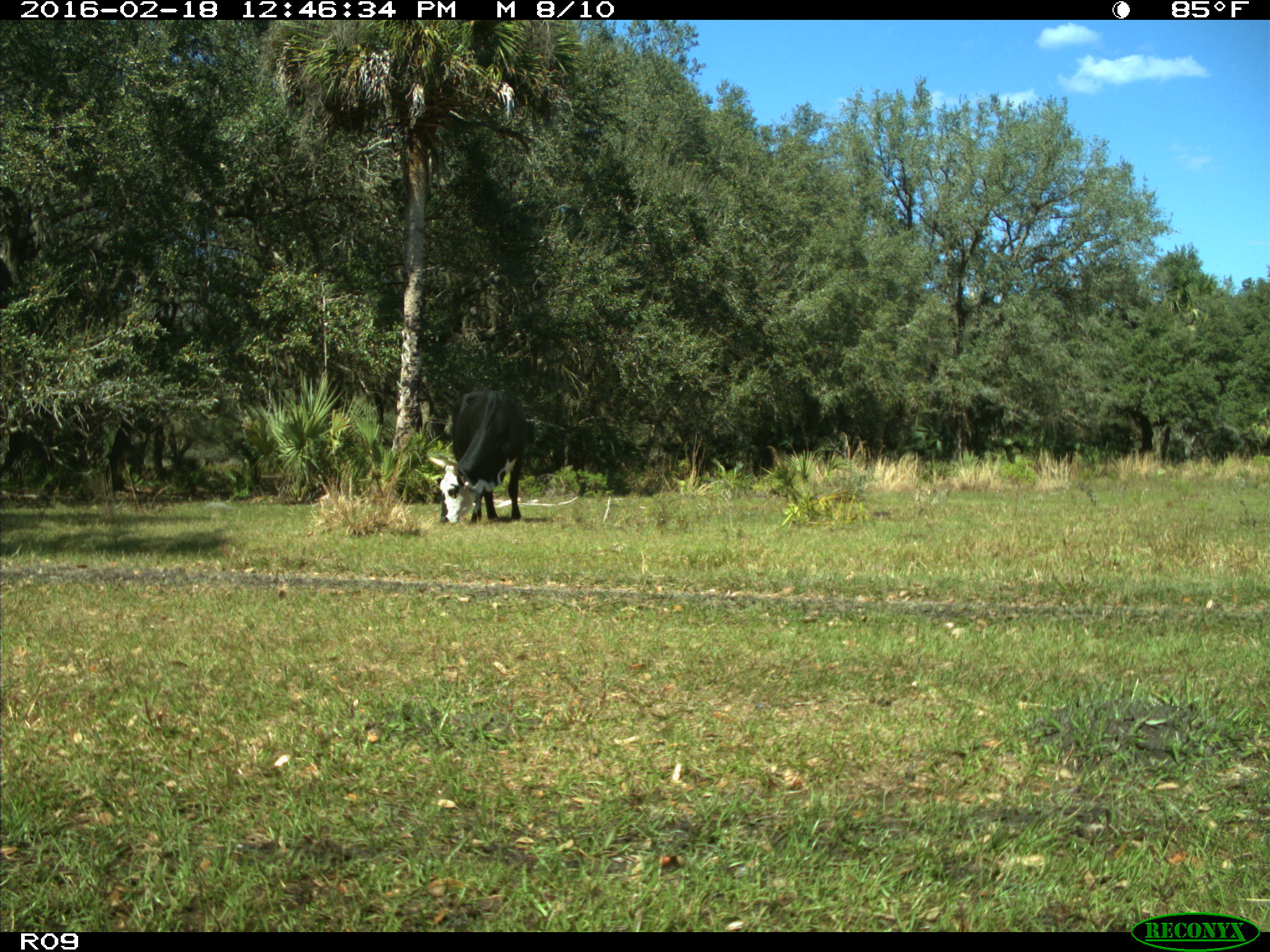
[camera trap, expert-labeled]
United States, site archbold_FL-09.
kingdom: Animalia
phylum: Chordata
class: Mammalia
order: Artiodactyla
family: Bovidae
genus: Bos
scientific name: Bos taurus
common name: domestic cow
Bos taurus (domestic cow).